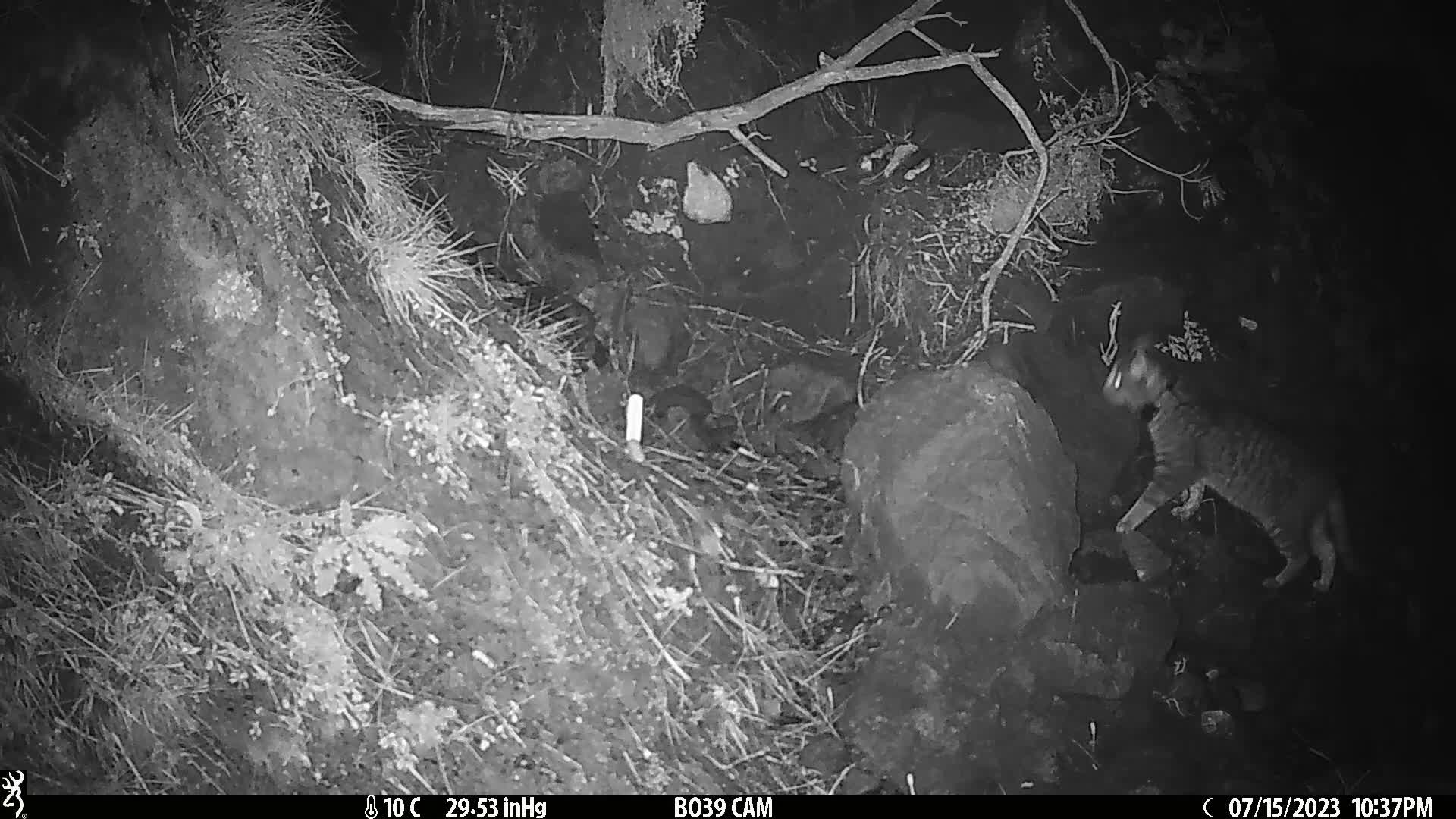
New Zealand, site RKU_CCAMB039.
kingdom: Animalia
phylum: Chordata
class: Mammalia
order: Carnivora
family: Felidae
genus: Felis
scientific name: Felis catus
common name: domestic cat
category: cat